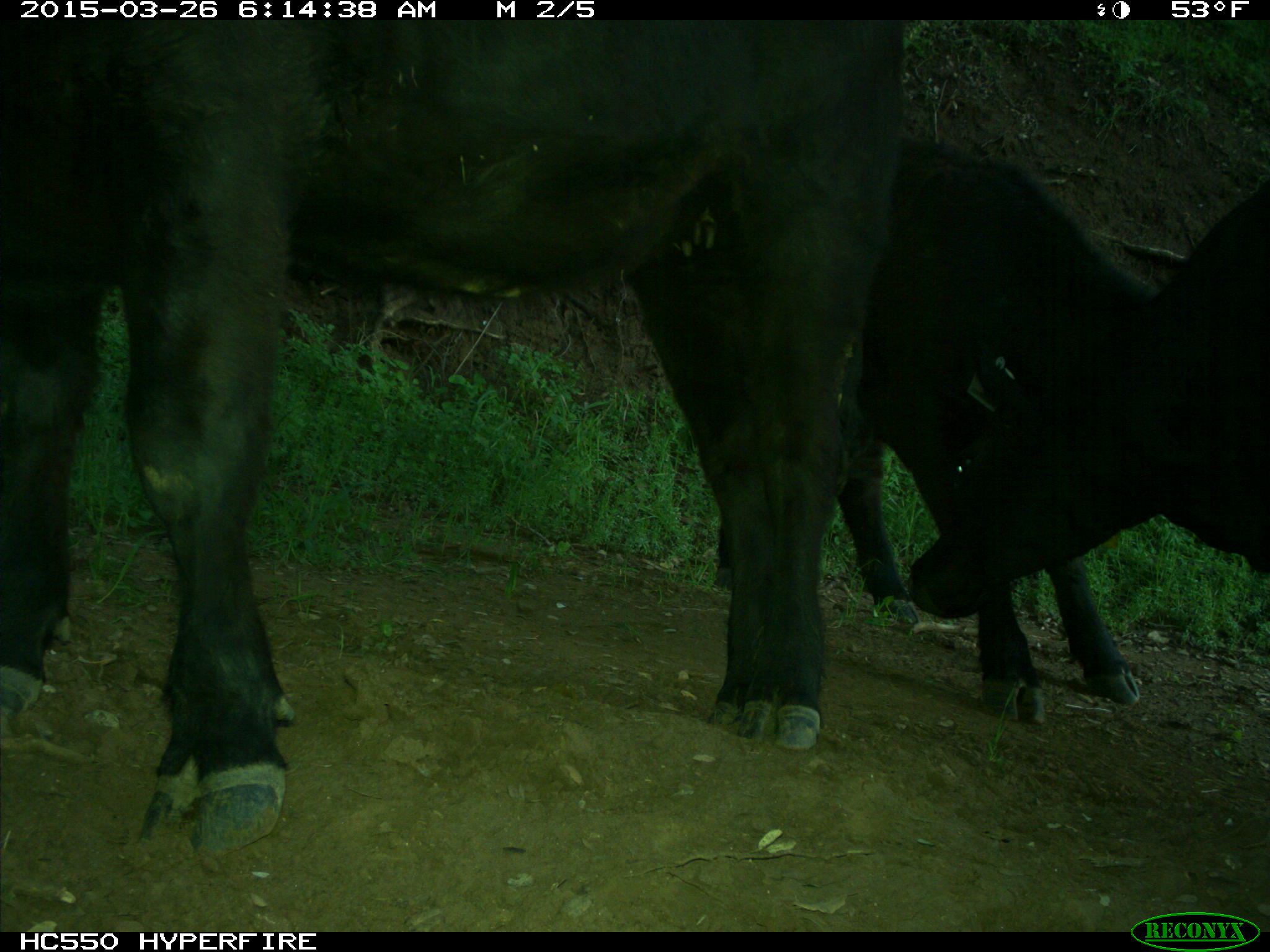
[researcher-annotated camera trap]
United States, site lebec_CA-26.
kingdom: Animalia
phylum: Chordata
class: Mammalia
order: Artiodactyla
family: Bovidae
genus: Bos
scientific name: Bos taurus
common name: domestic cow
Bos taurus (domestic cow).